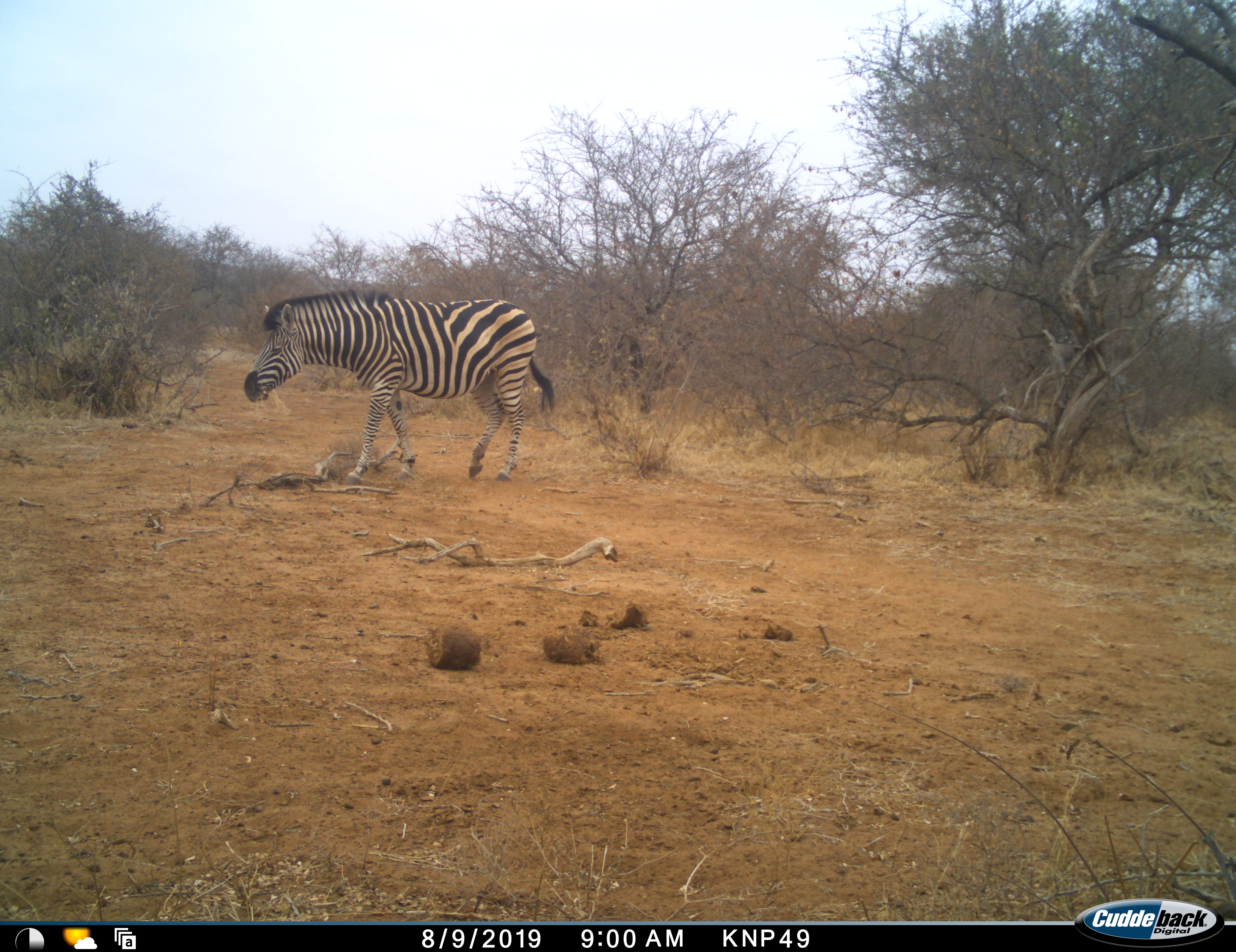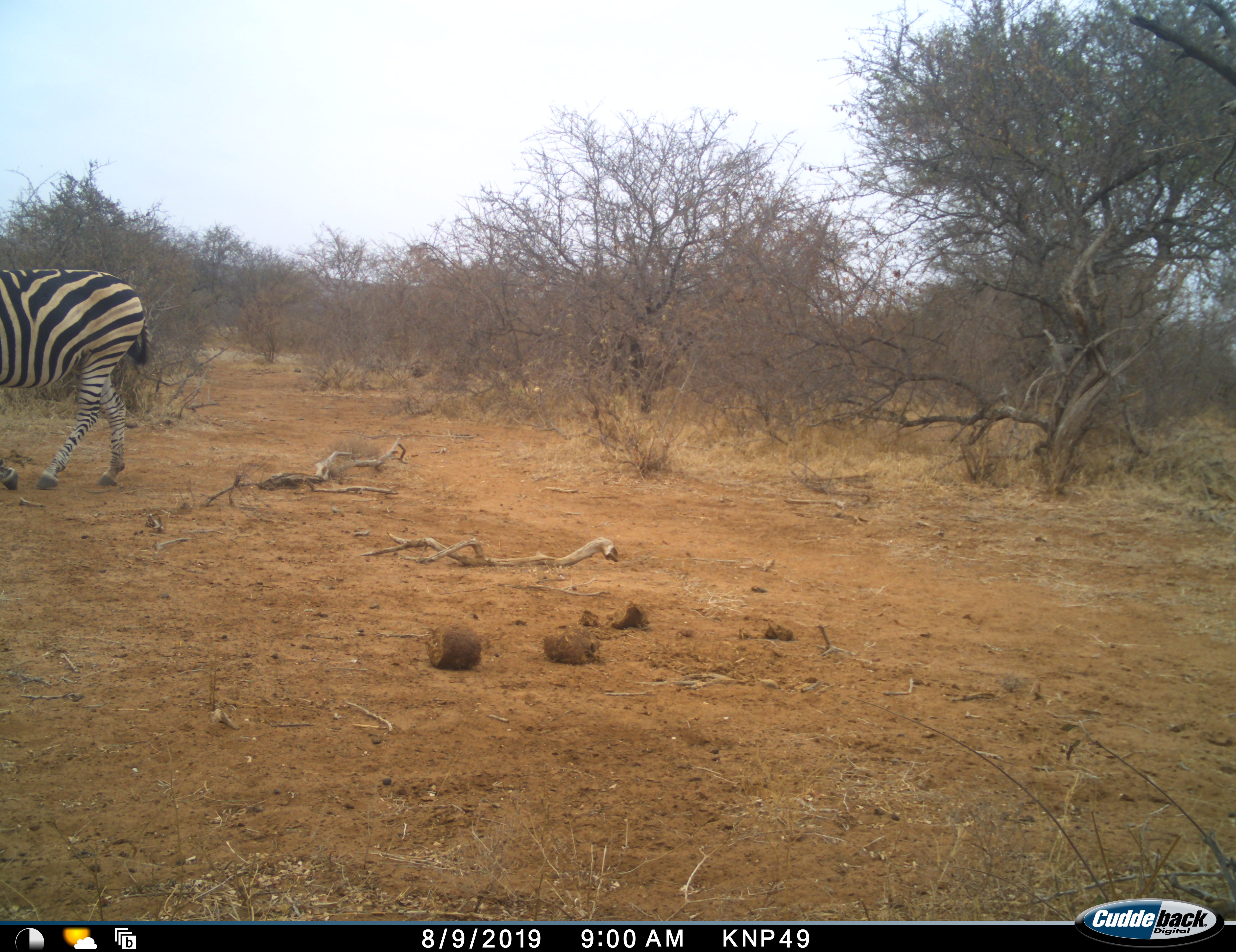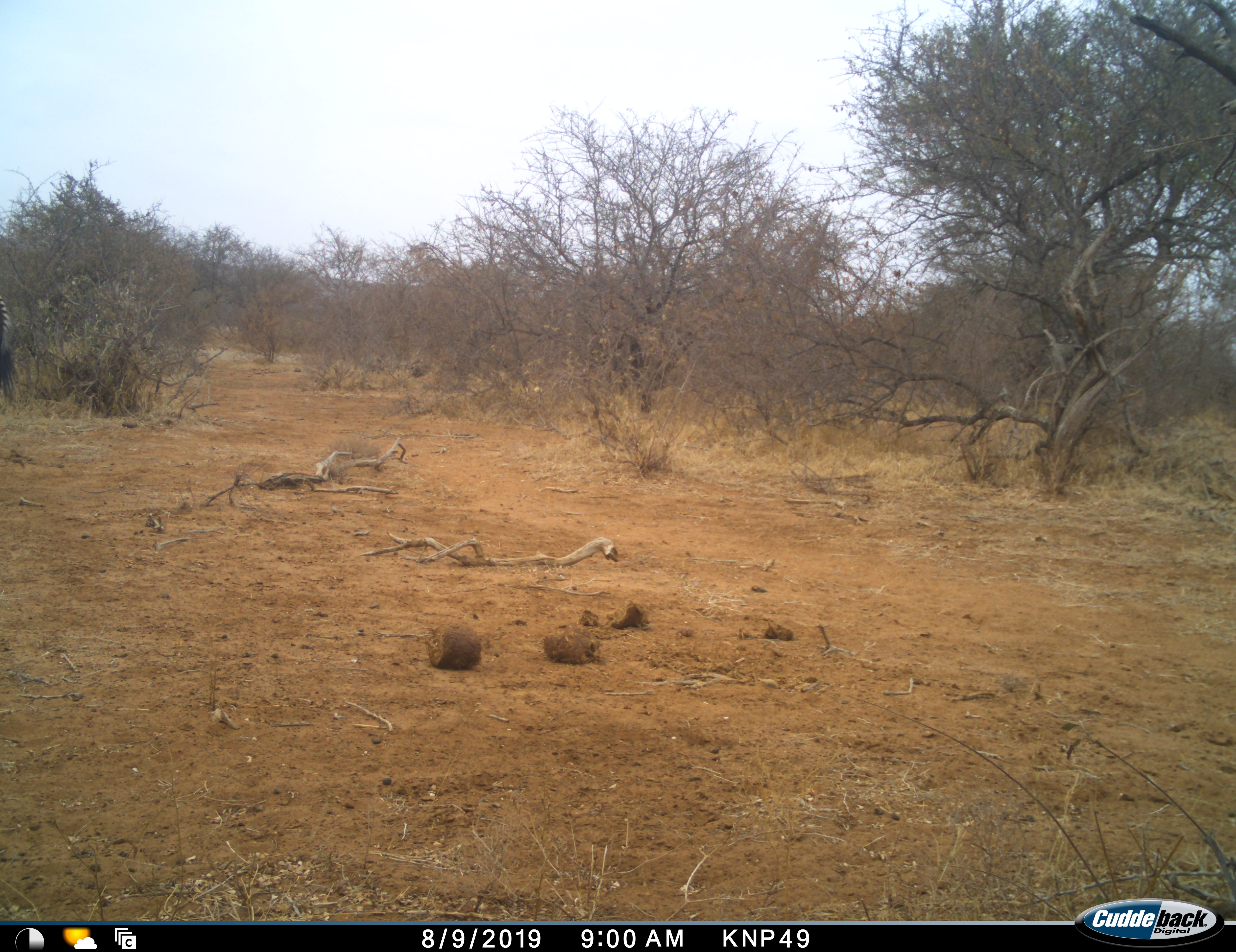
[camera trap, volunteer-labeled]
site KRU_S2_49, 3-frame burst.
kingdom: Animalia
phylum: Chordata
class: Mammalia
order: Perissodactyla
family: Equidae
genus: Equus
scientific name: Equus quagga burchellii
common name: burchell's zebra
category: zebraburchells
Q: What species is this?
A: Zebraburchells (burchell's zebra) (Equus quagga burchellii).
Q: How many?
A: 1.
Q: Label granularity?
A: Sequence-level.